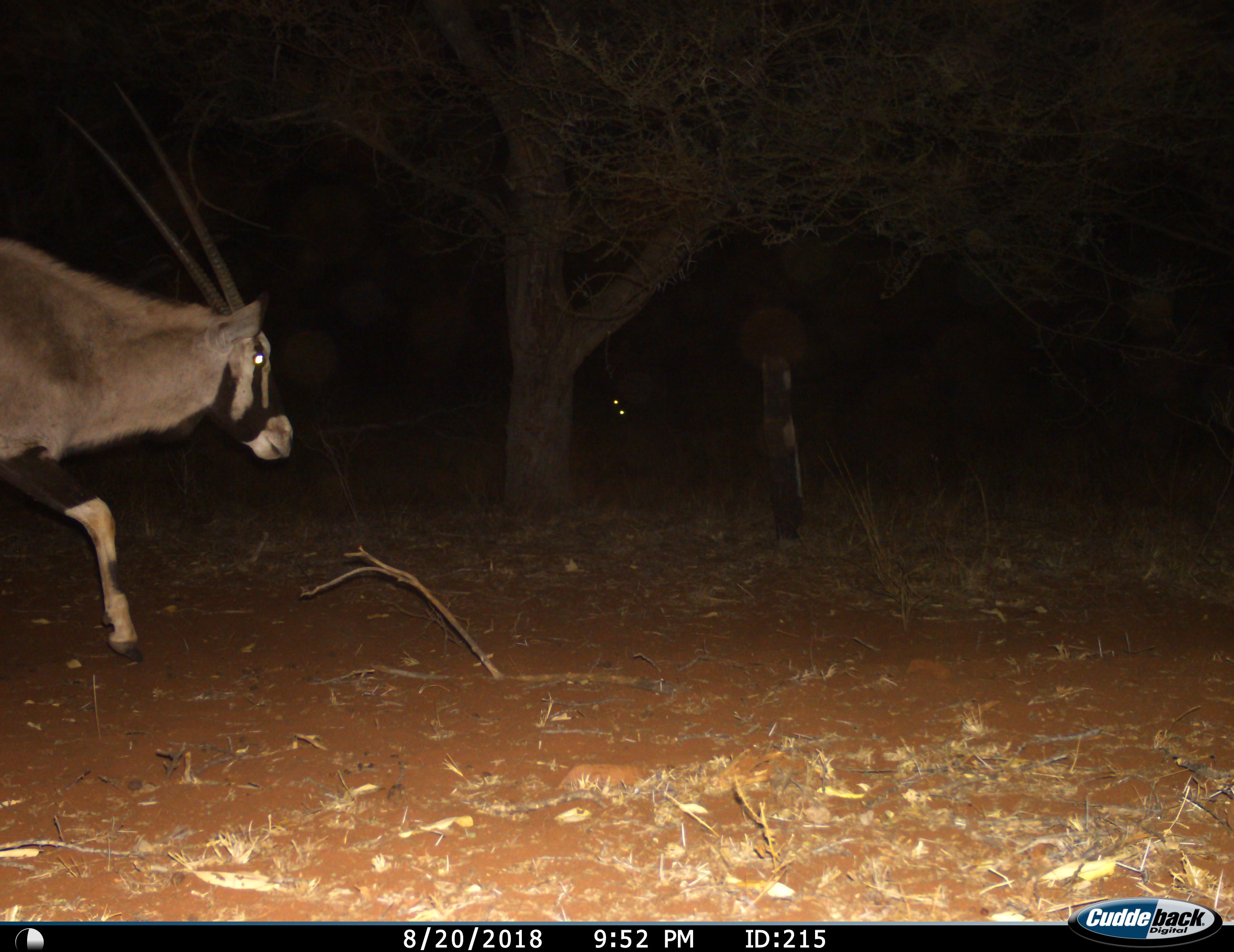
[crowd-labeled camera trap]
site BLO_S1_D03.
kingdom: Animalia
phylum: Chordata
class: Mammalia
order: Artiodactyla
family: Bovidae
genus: Oryx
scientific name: Oryx gazella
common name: gemsbok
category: oryx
Oryx (gemsbok) (Oryx gazella), count 1. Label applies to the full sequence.